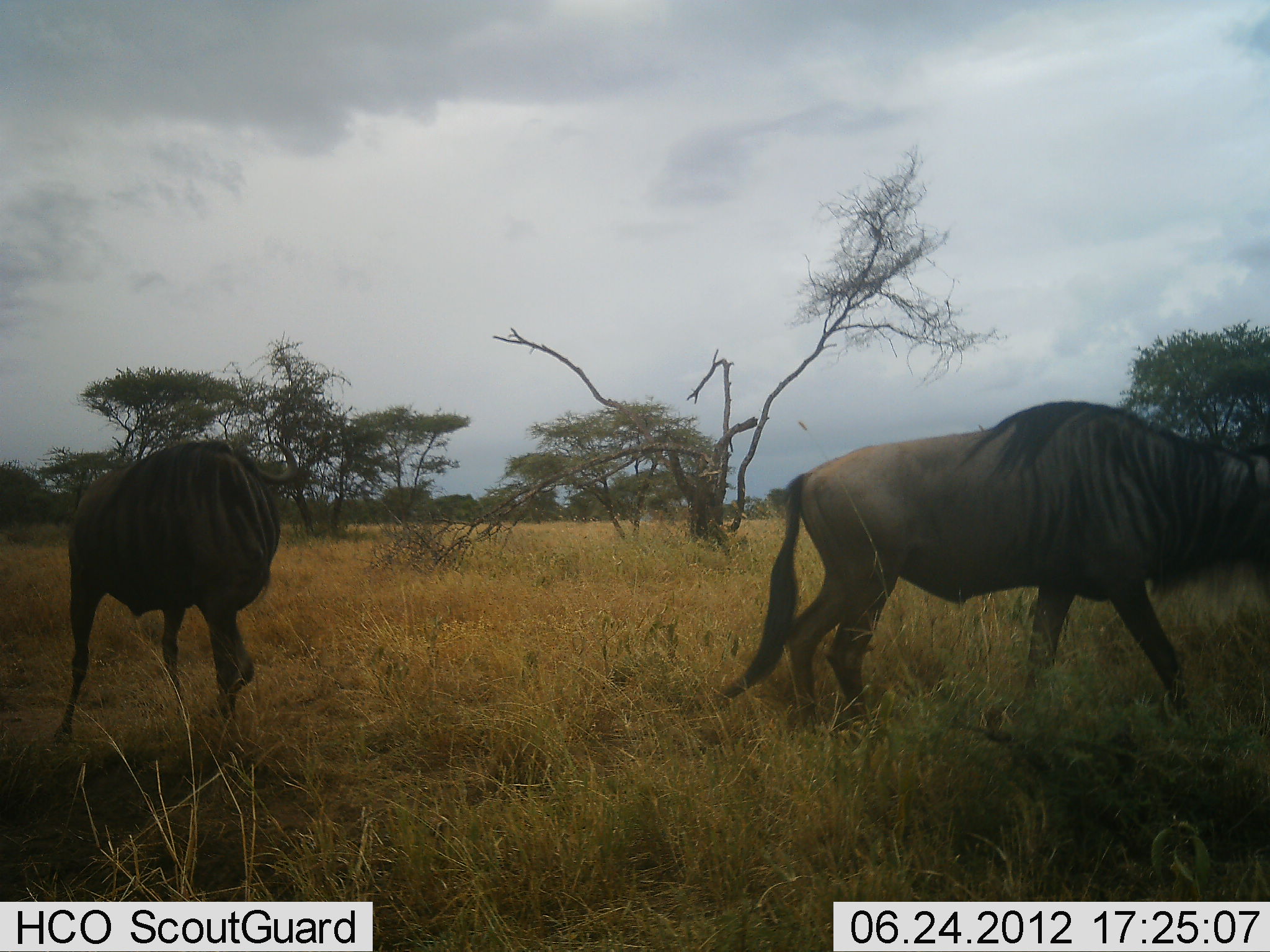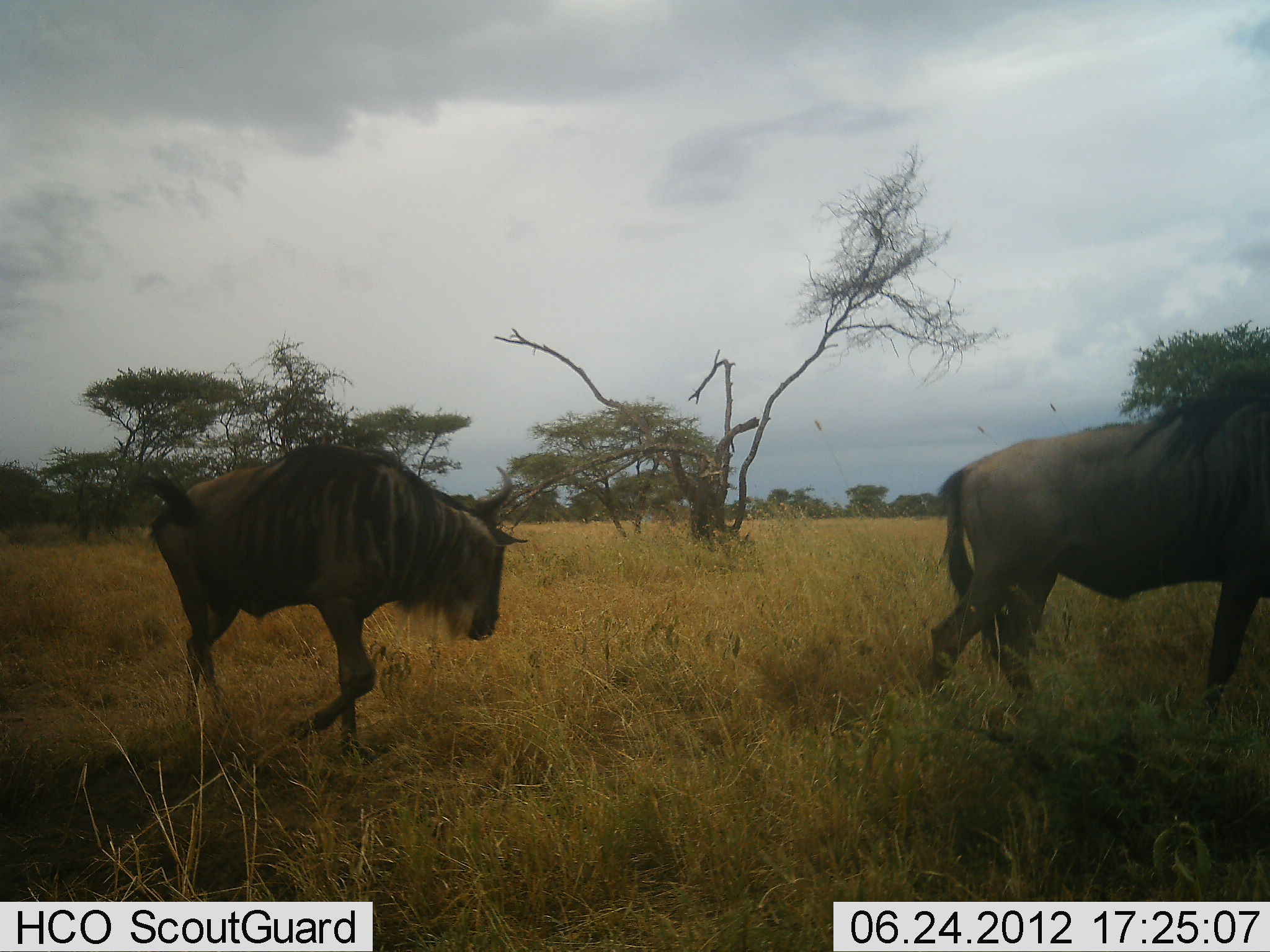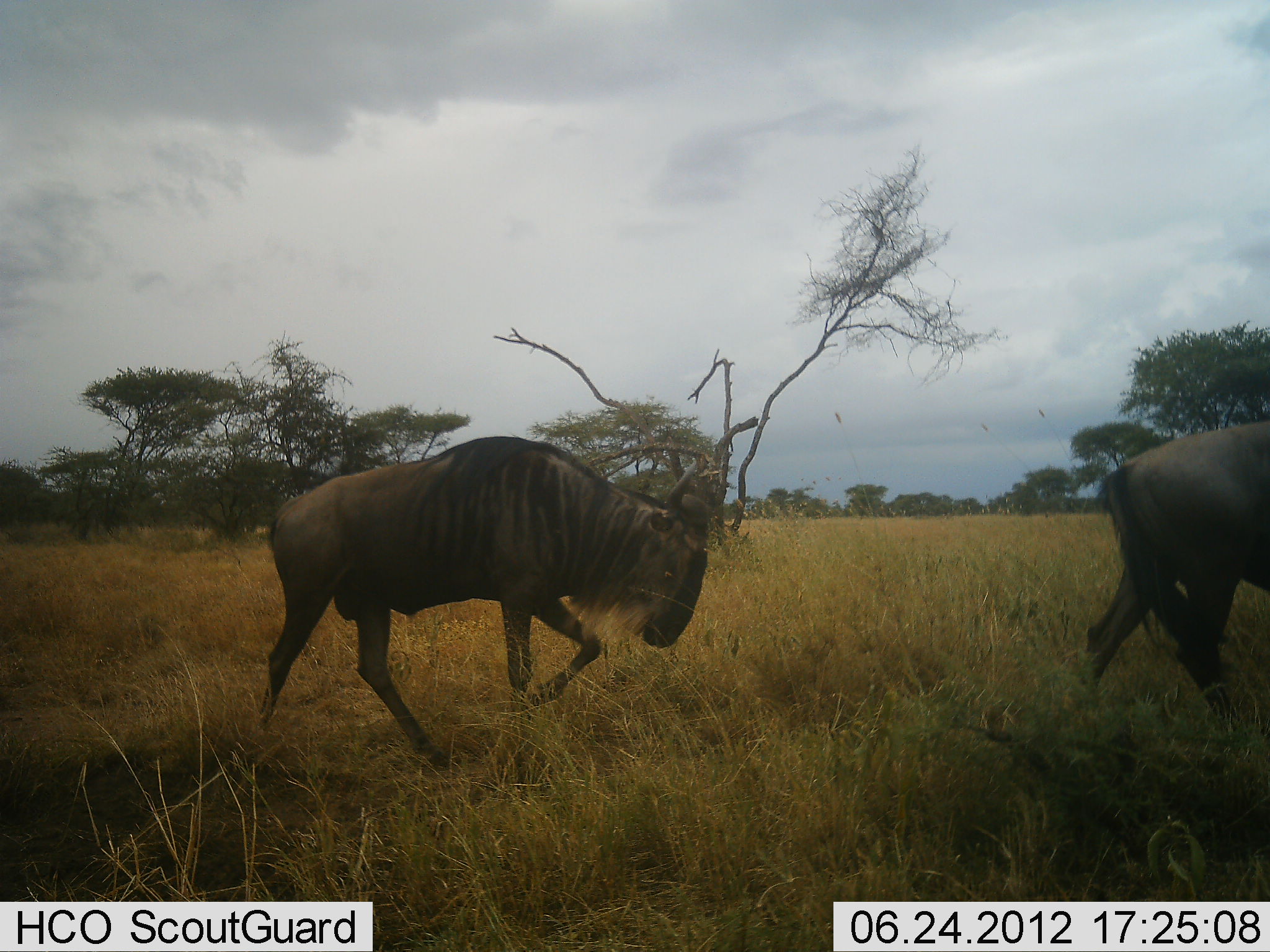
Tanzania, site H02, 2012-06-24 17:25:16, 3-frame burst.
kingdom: Animalia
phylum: Chordata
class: Mammalia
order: Artiodactyla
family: Bovidae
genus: Connochaetes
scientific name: Connochaetes taurinus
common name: blue wildebeest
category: wildebeest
Wildebeest (blue wildebeest) (Connochaetes taurinus), count 2. Behavior (volunteer vote fractions): standing 0%, resting 0%, moving 100%, interacting 0%. Young present (vote fraction): 0%. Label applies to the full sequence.